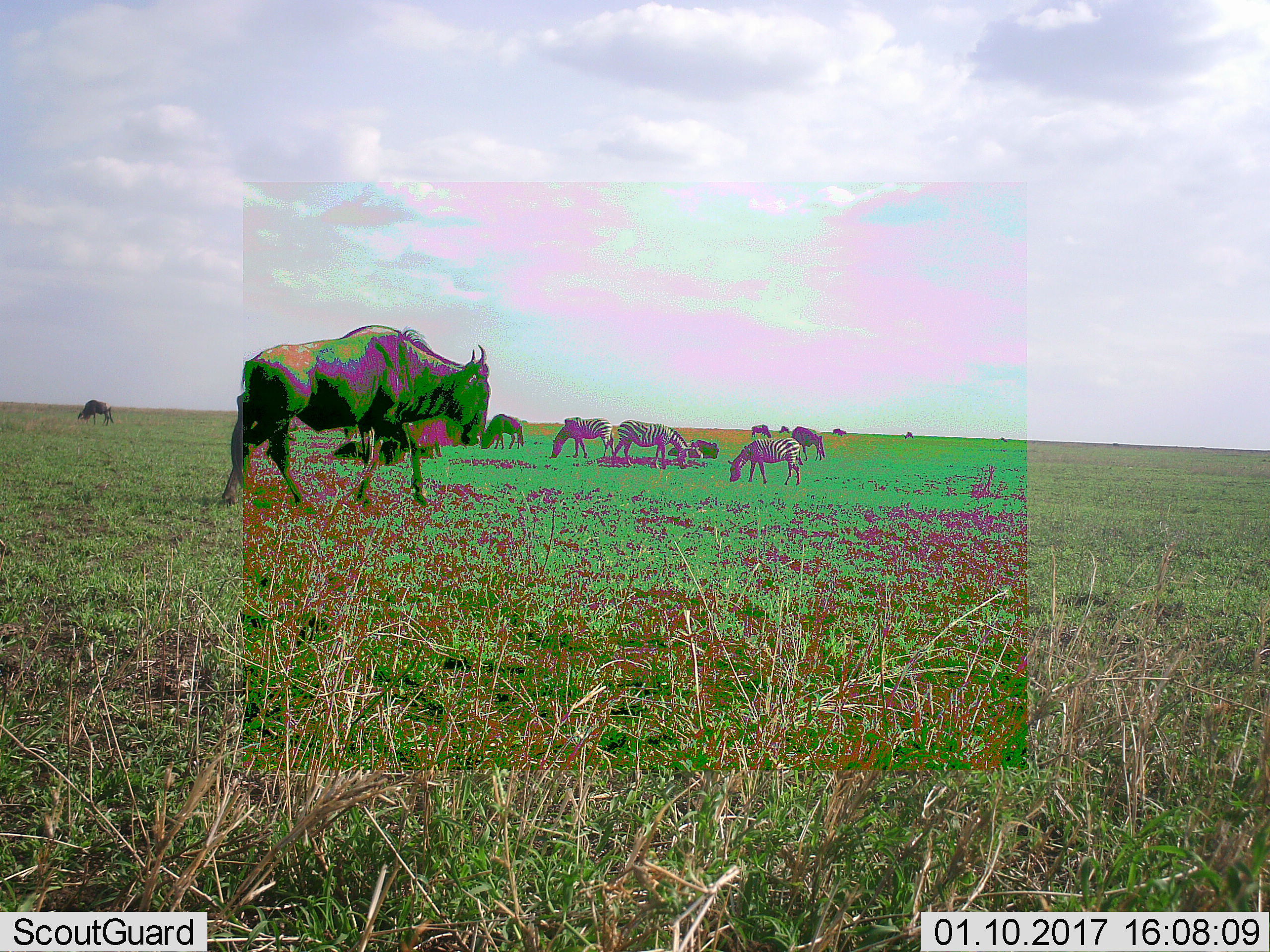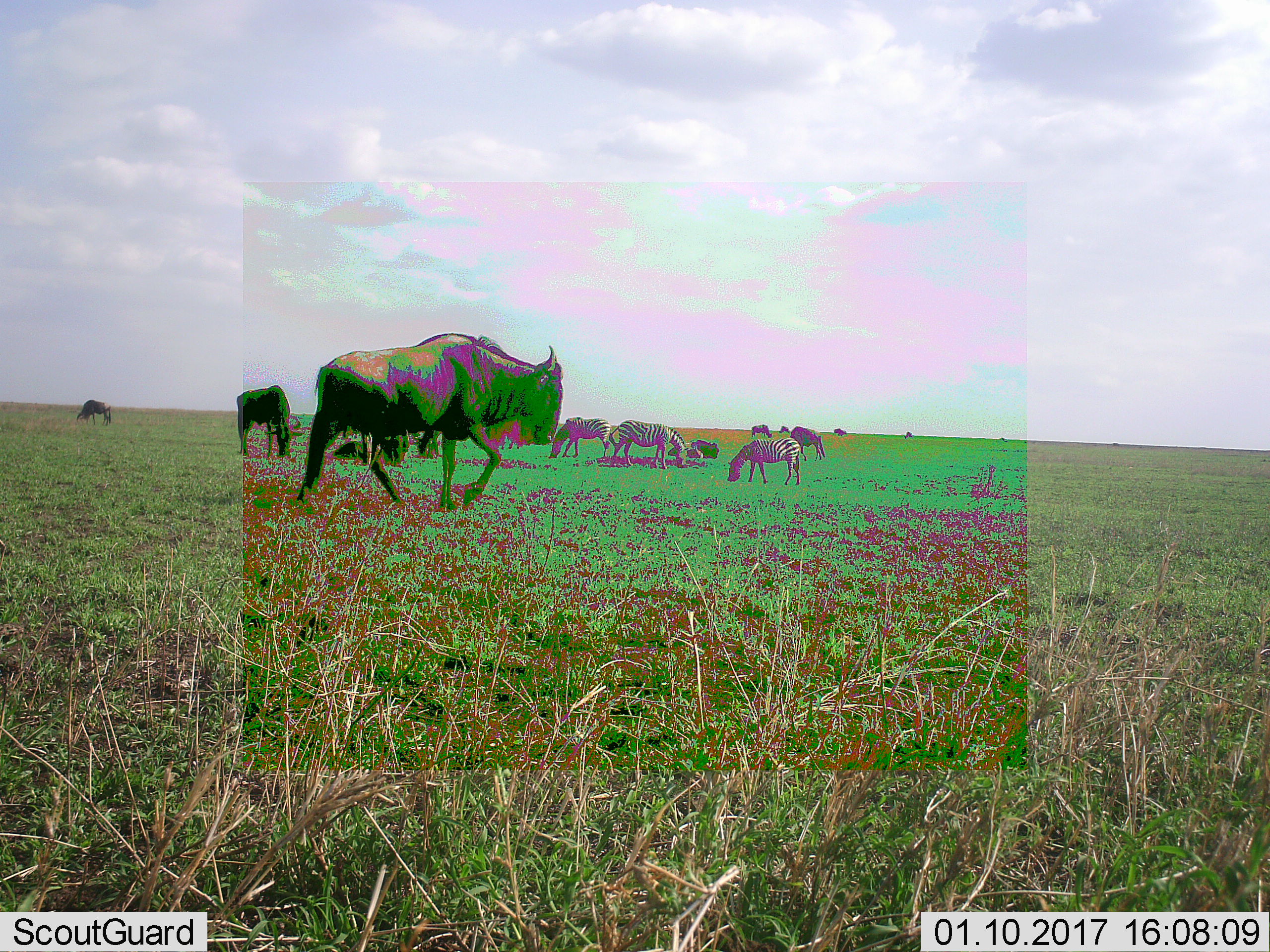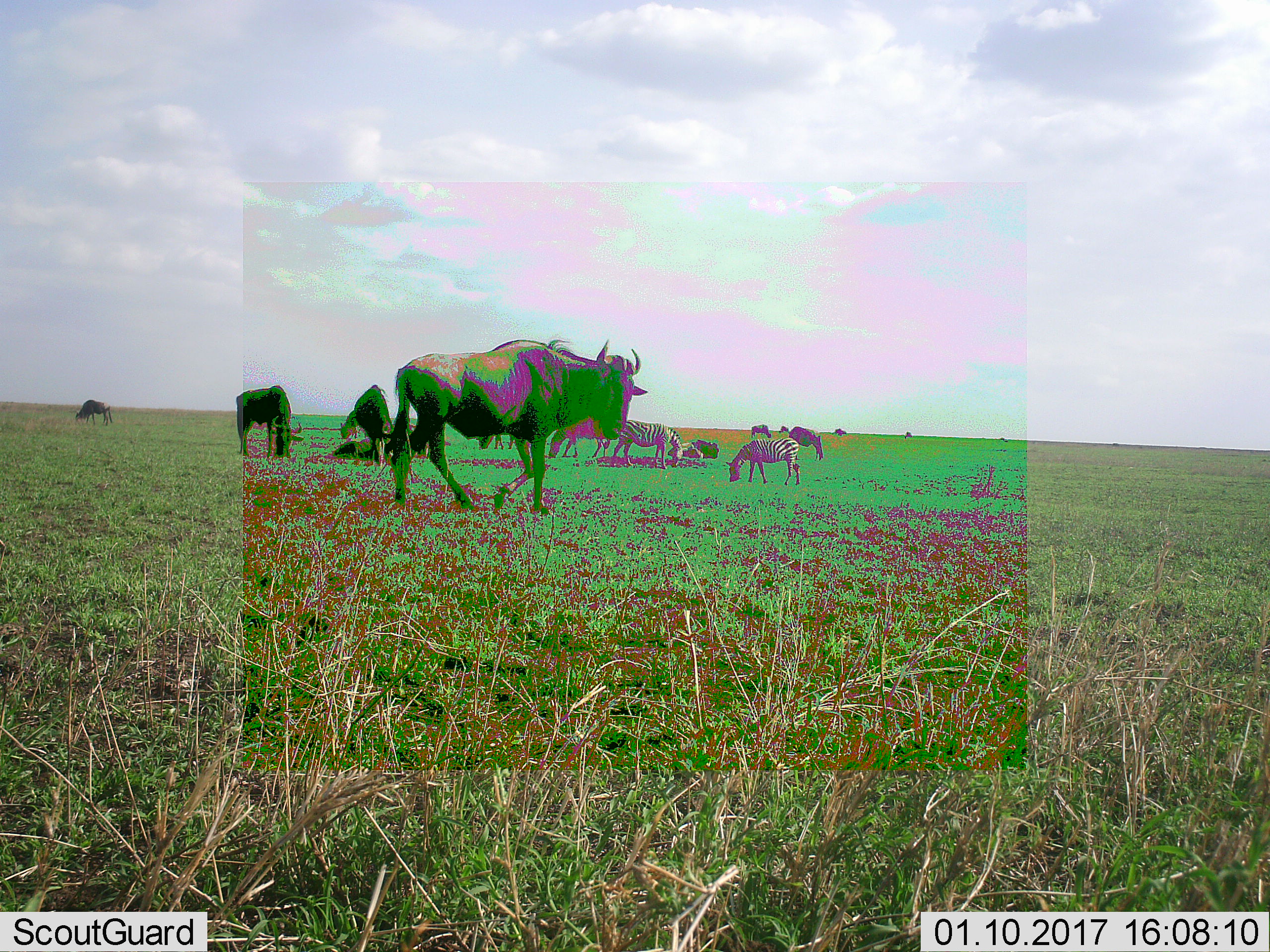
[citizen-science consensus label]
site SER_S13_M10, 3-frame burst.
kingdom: Animalia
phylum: Chordata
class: Mammalia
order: Artiodactyla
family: Bovidae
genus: Connochaetes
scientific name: Connochaetes taurinus taurinus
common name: blue wildebeest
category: wildebeestblue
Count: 4.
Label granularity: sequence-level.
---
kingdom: Animalia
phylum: Chordata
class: Mammalia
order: Perissodactyla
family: Equidae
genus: Equus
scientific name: Equus quagga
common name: plains zebra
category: zebraplains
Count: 3.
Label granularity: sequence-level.